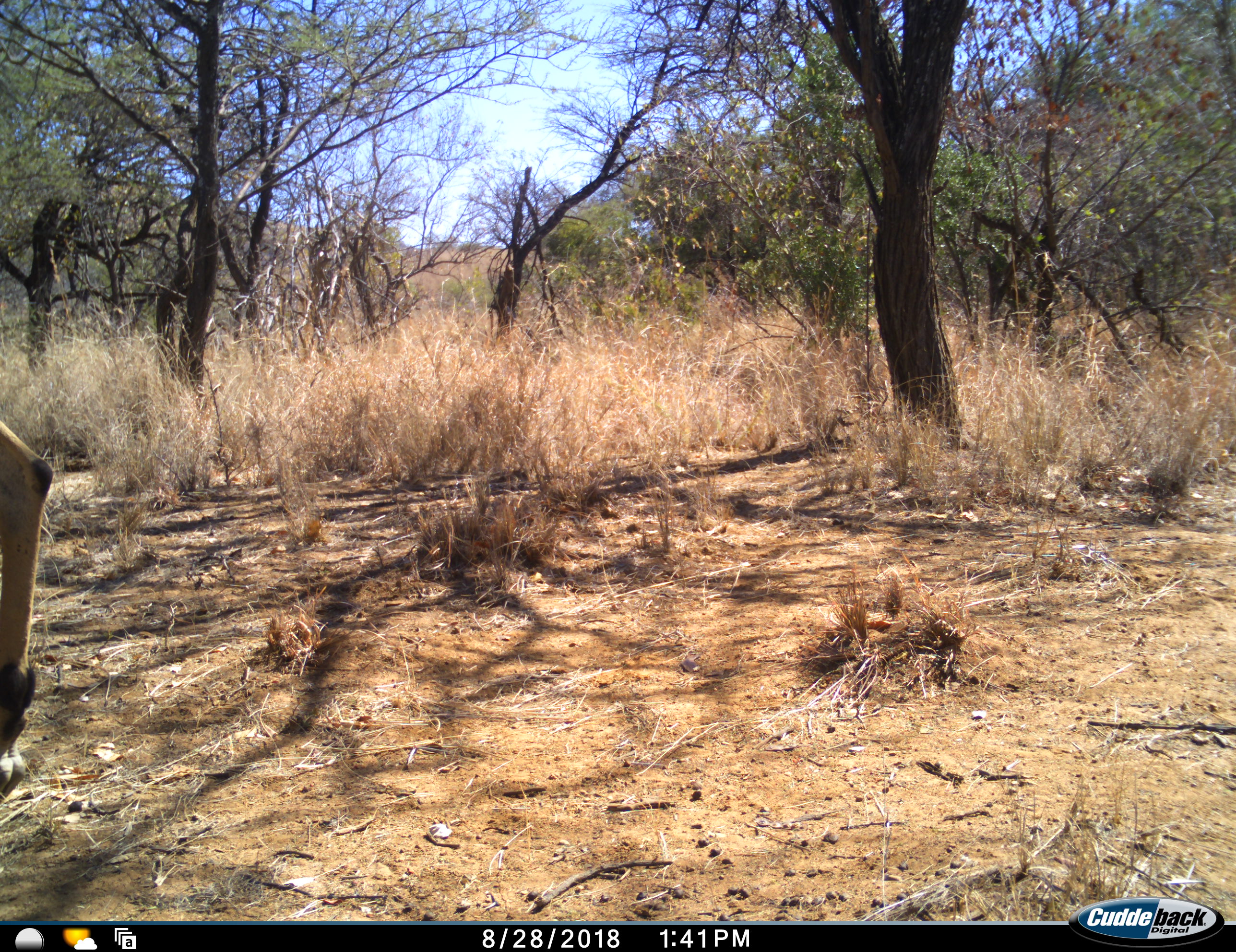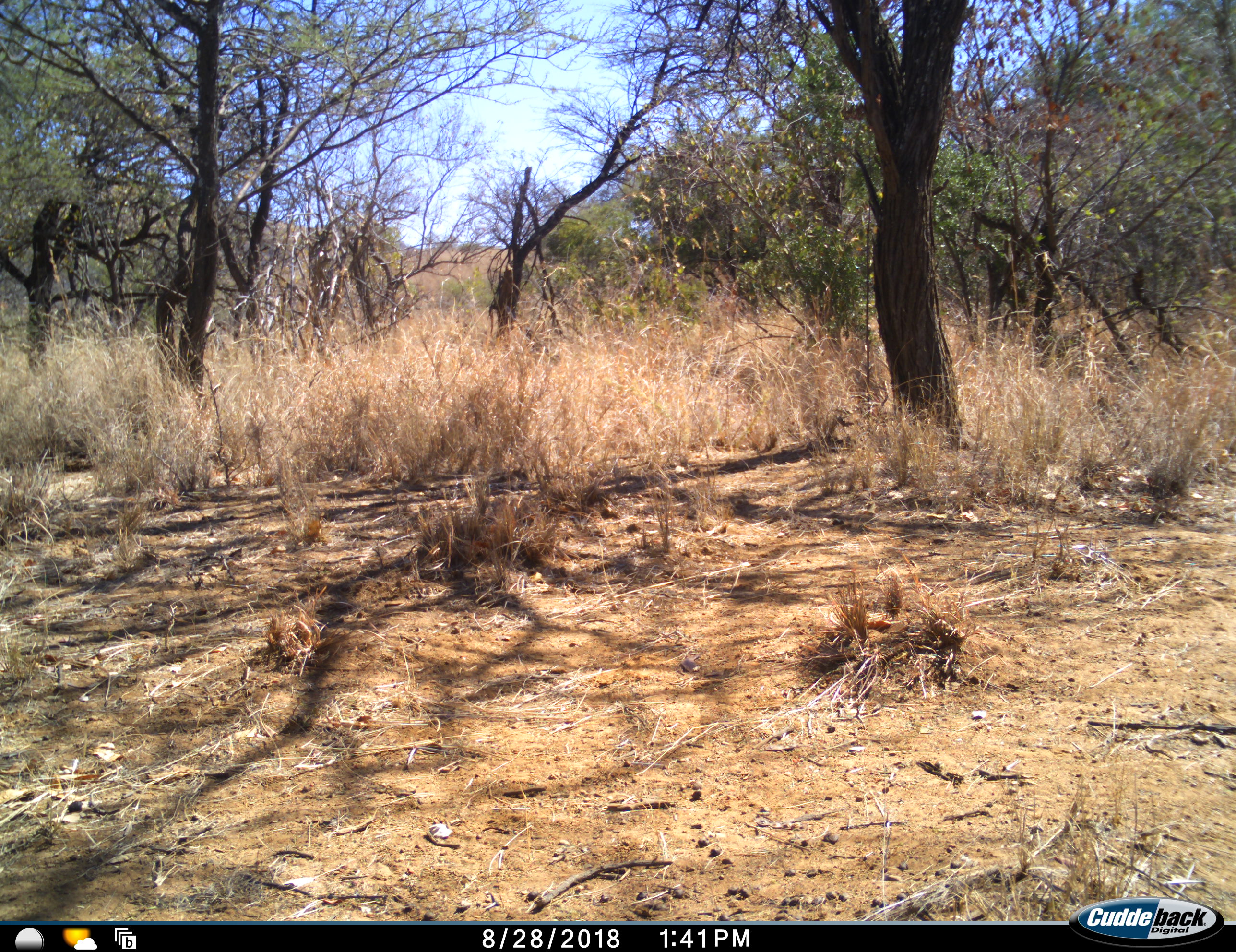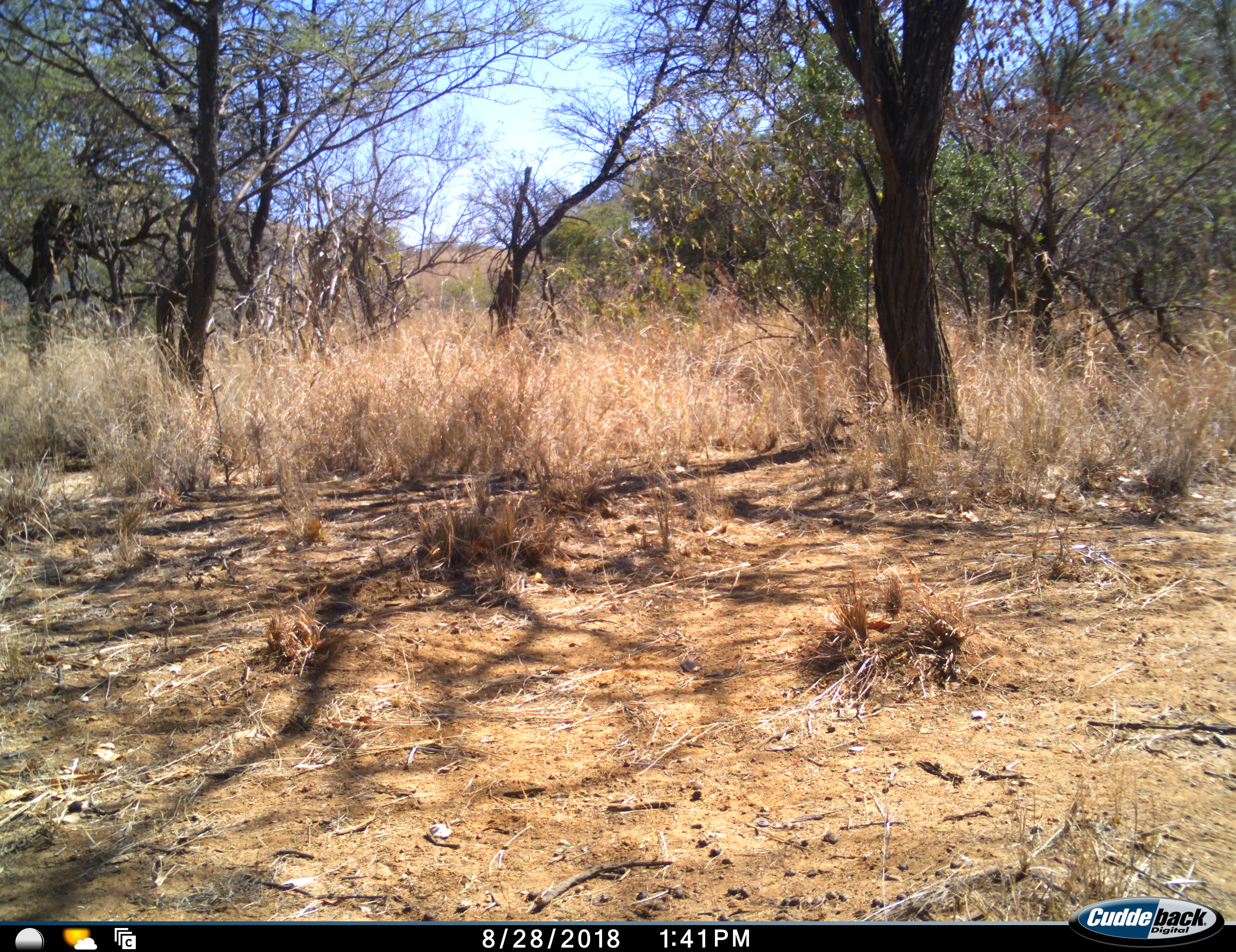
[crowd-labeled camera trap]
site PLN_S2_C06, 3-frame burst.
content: unidentified animal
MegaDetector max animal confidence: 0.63